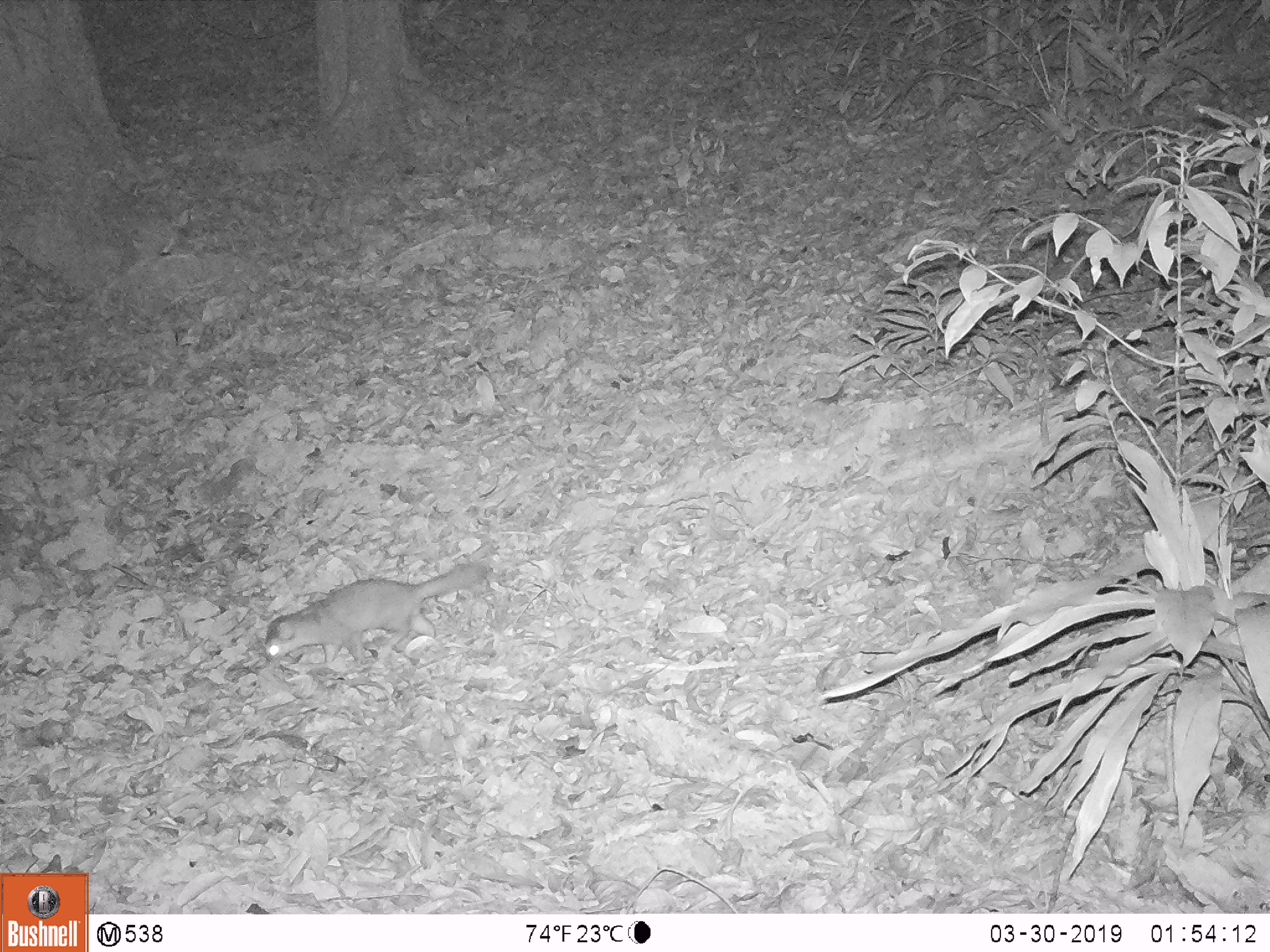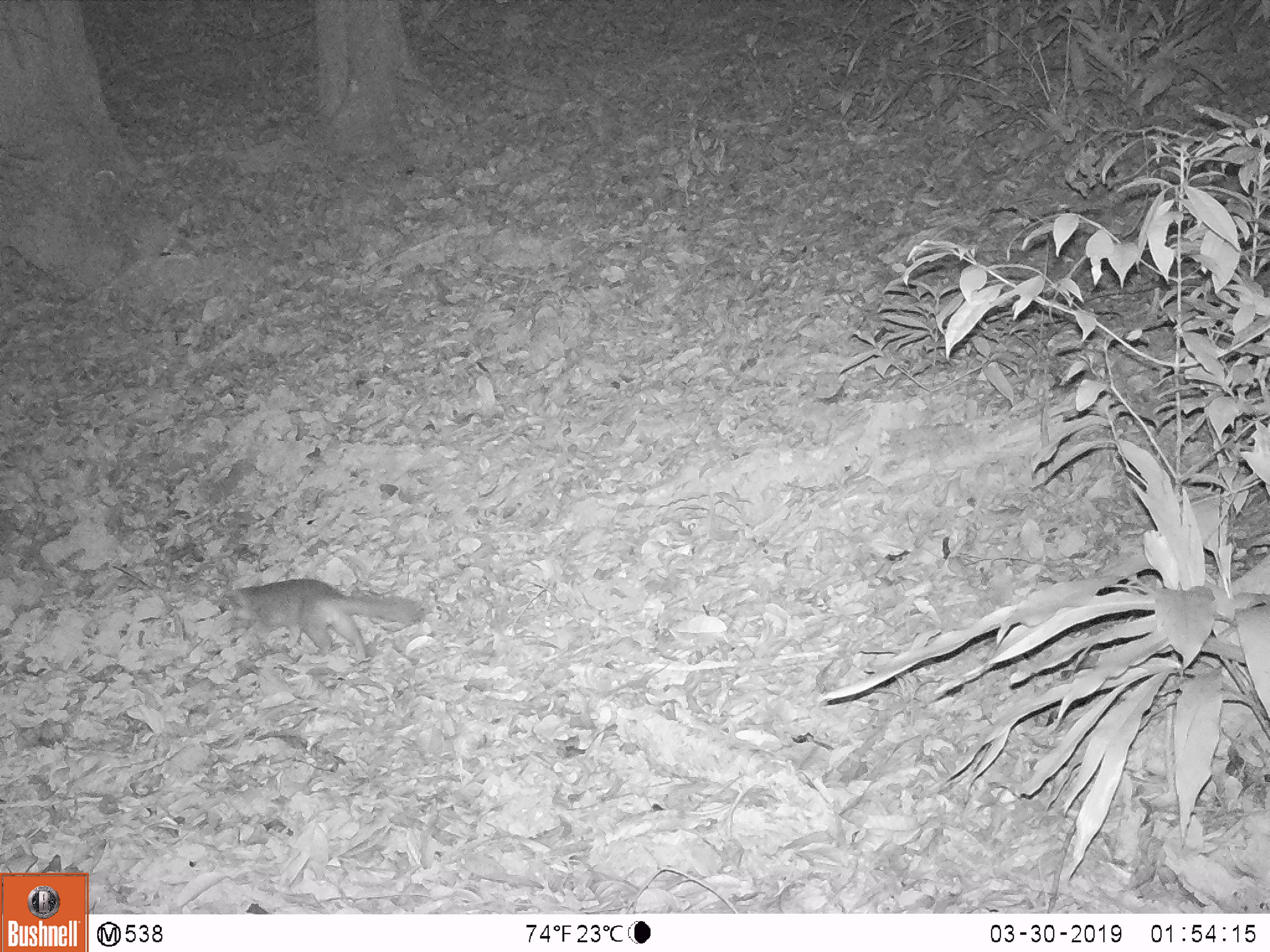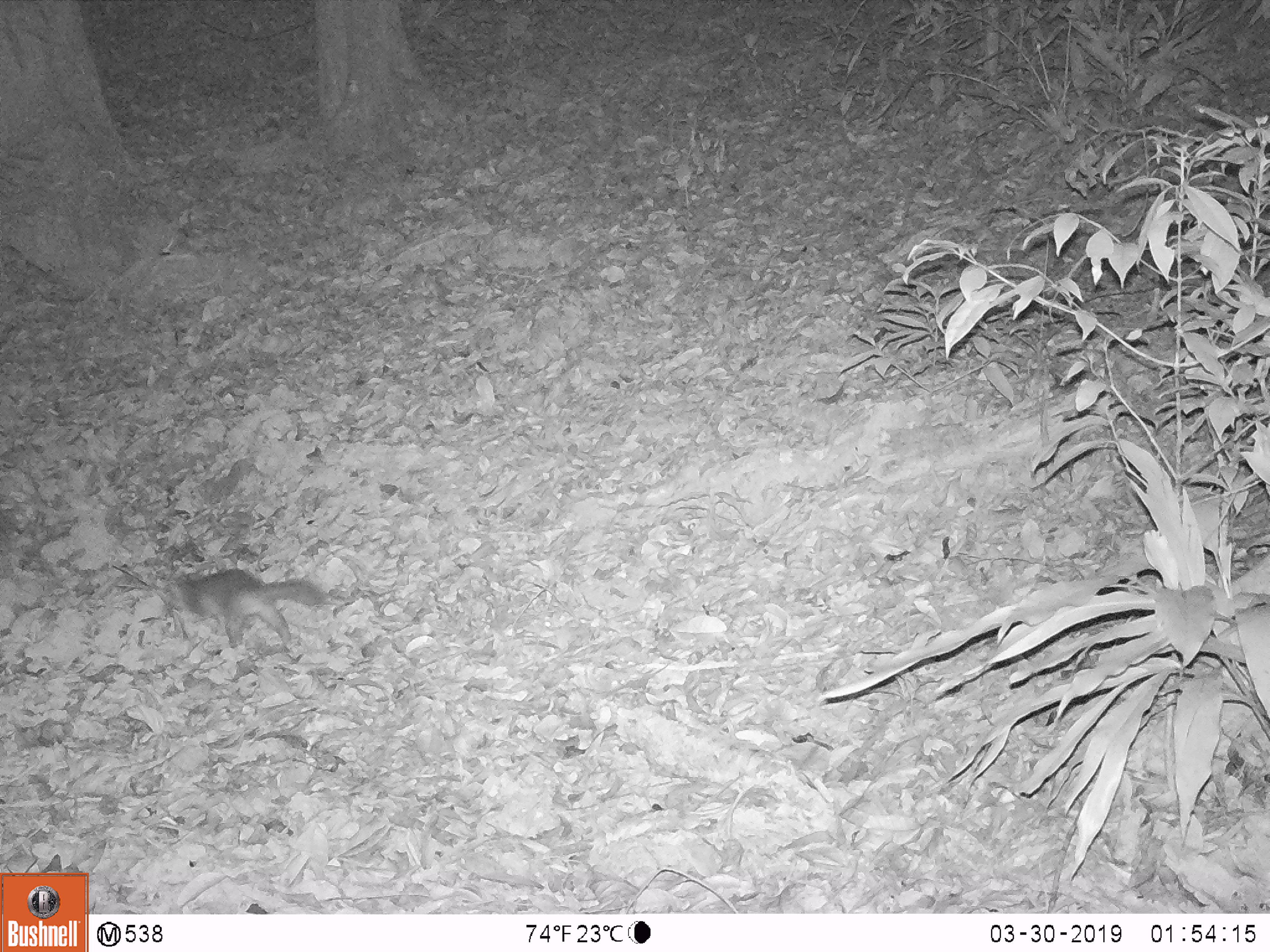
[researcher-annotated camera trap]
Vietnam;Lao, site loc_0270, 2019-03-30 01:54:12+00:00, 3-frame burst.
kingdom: Animalia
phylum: Chordata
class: Mammalia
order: Carnivora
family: Mustelidae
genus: Melogale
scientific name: Melogale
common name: ferret badger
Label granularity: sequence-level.